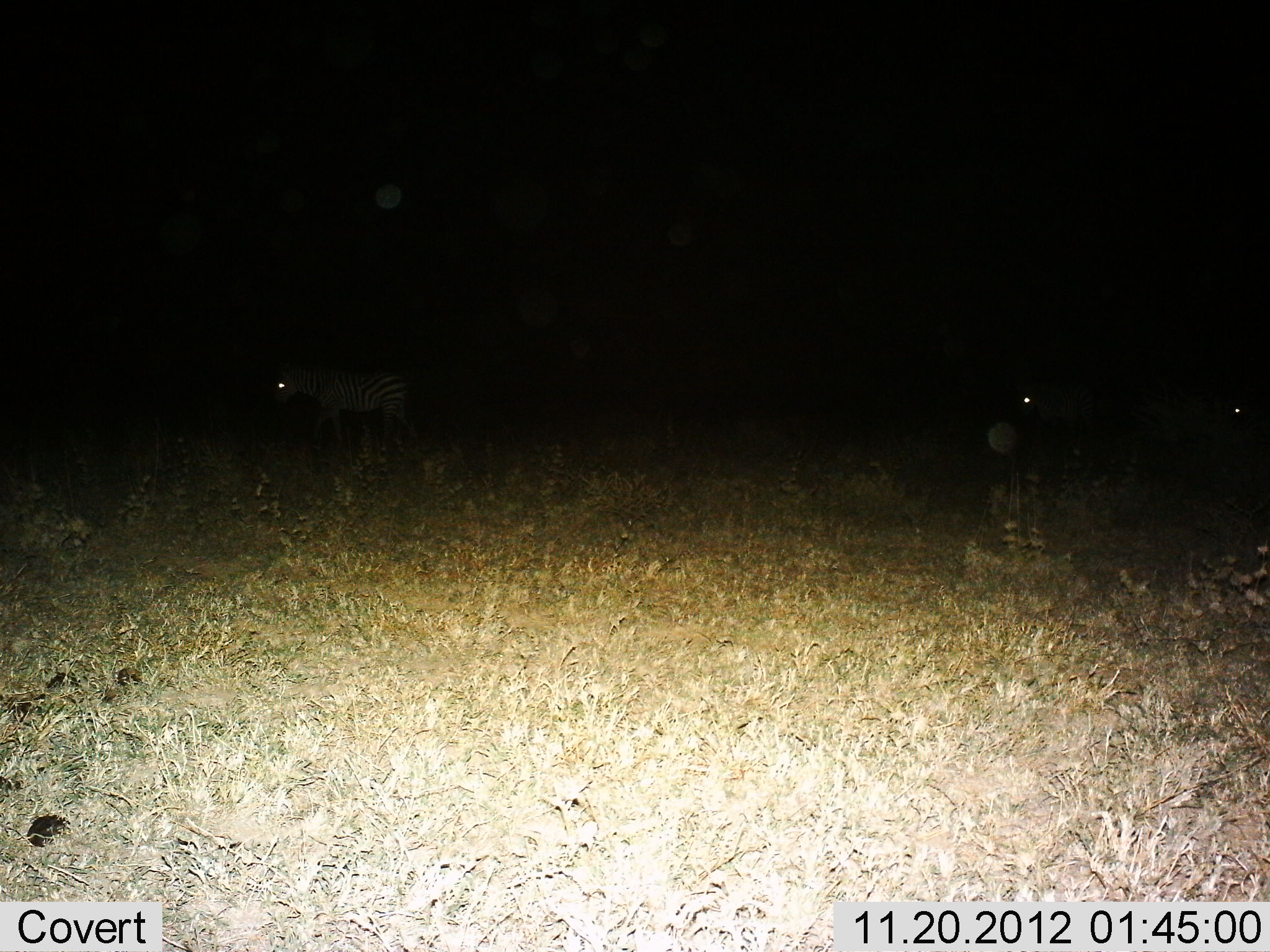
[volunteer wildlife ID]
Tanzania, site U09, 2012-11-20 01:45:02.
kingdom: Animalia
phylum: Chordata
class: Mammalia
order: Perissodactyla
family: Equidae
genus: Equus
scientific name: Equus quagga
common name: plains zebra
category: zebra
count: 3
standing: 50%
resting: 10%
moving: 50%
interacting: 0%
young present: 0%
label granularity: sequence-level